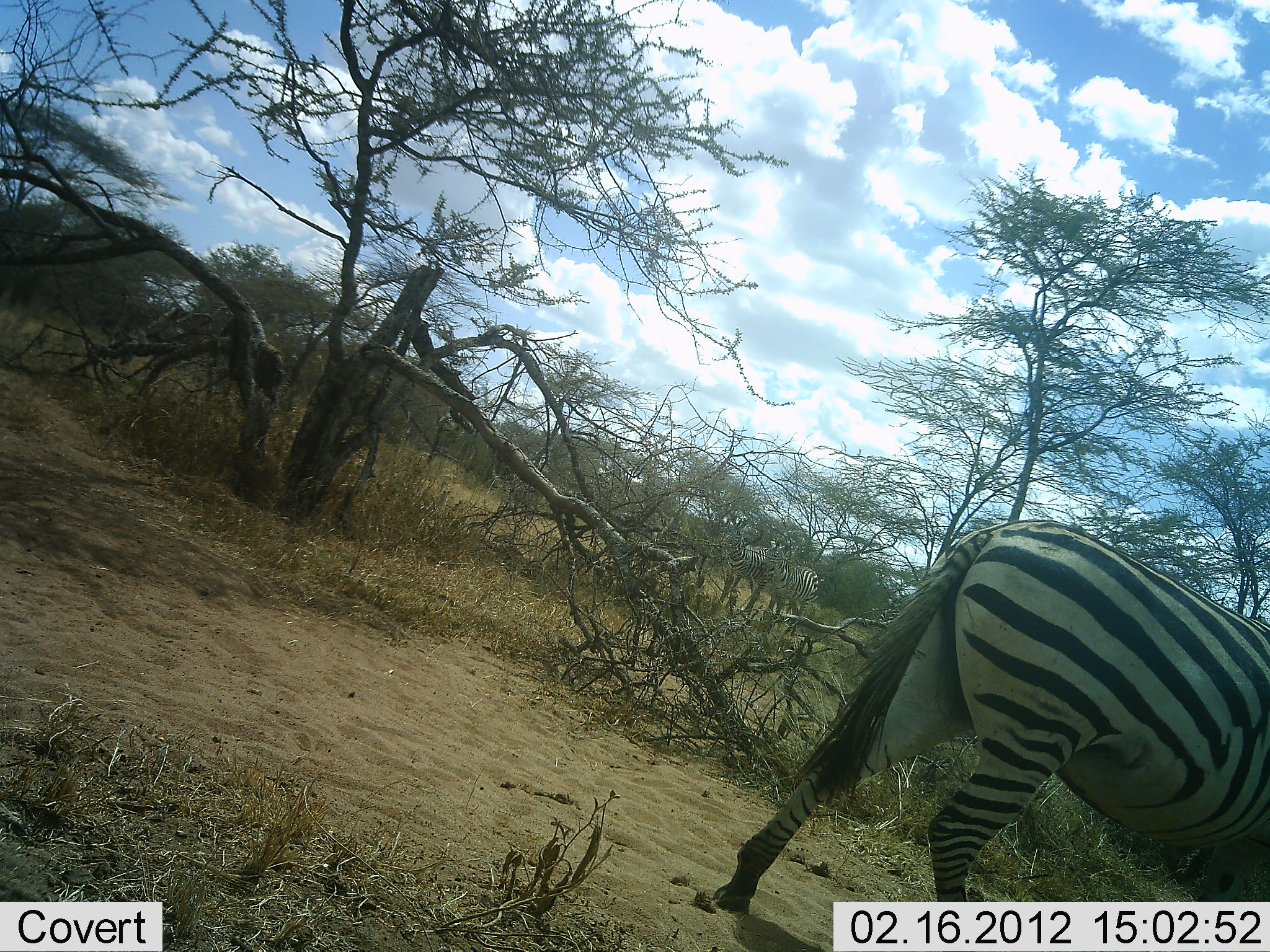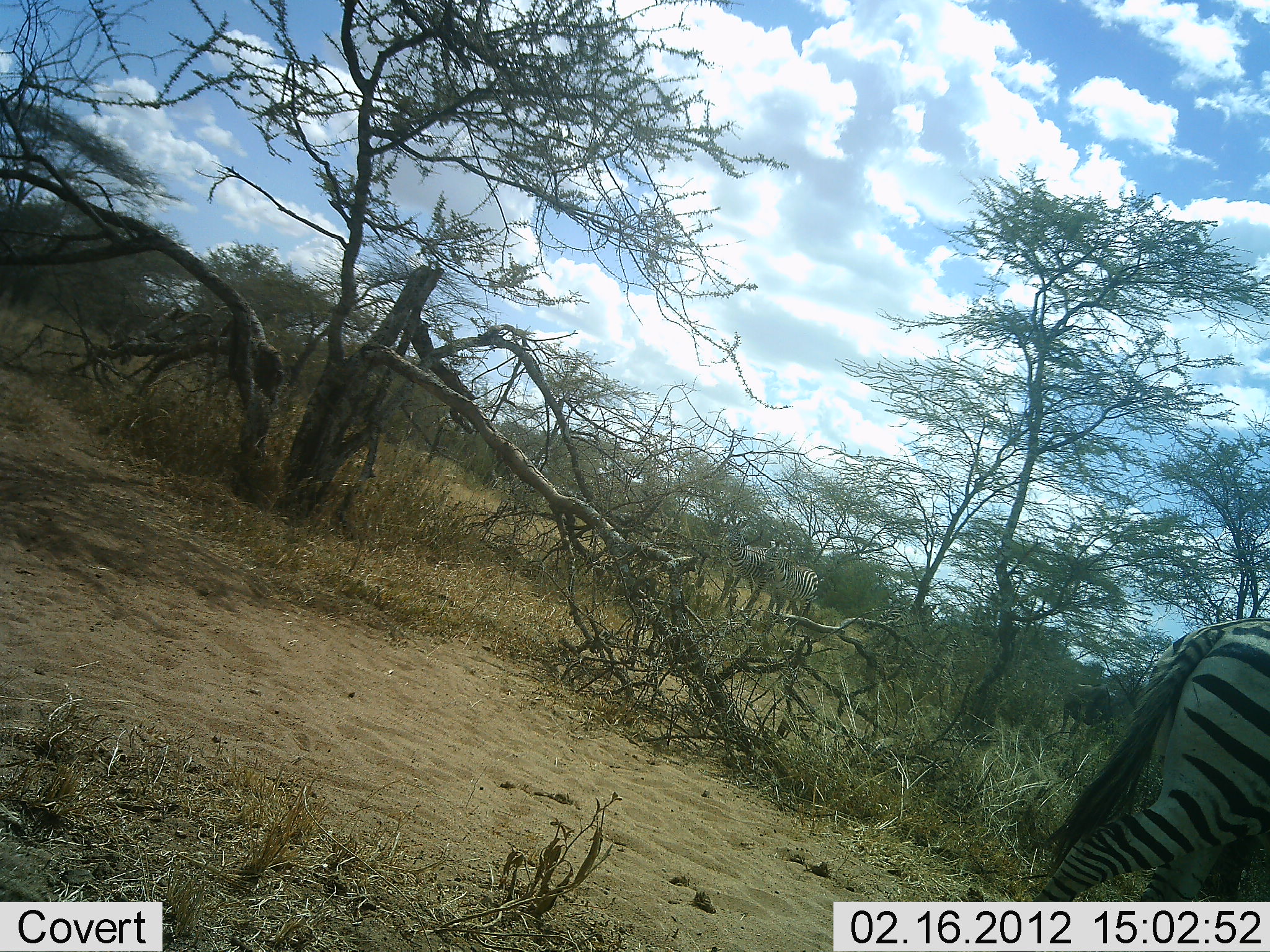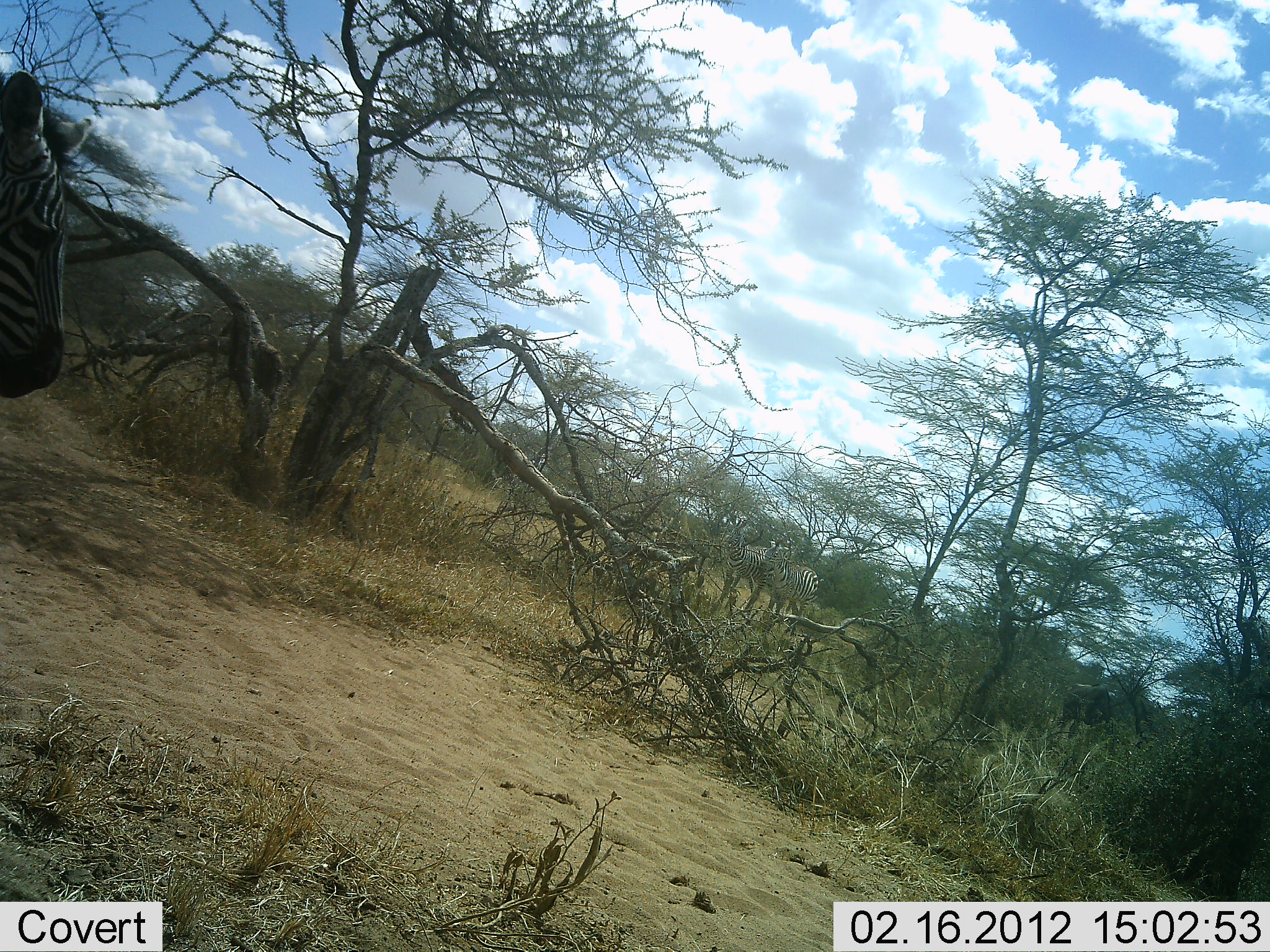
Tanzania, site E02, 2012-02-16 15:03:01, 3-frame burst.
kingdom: Animalia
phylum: Chordata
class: Mammalia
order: Perissodactyla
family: Equidae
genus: Equus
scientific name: Equus quagga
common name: plains zebra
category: zebra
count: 2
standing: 29%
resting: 6%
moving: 100%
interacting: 0%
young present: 0%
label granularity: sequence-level